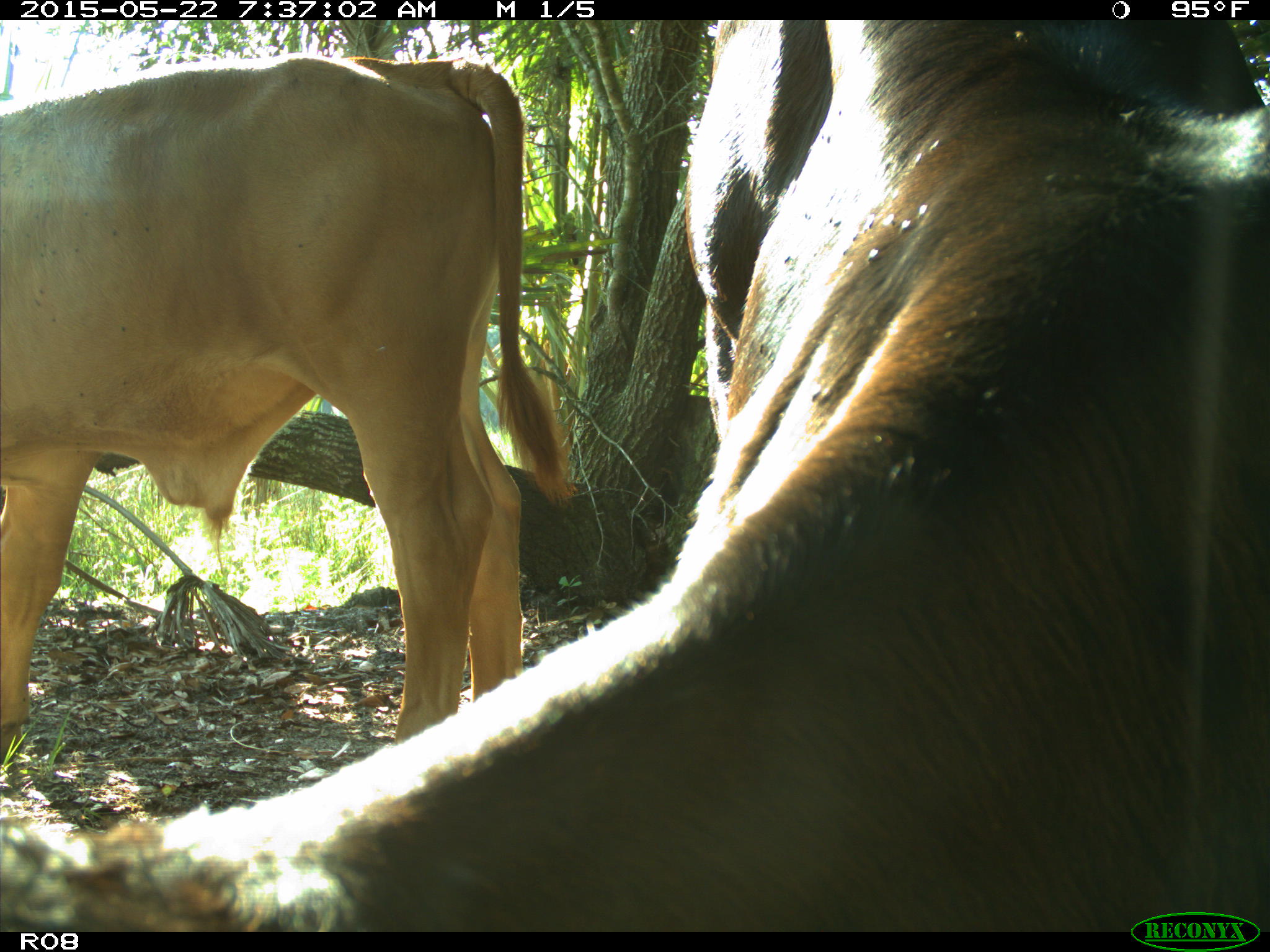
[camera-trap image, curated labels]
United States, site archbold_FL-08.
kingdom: Animalia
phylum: Chordata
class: Mammalia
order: Artiodactyla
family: Bovidae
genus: Bos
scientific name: Bos taurus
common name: domestic cow